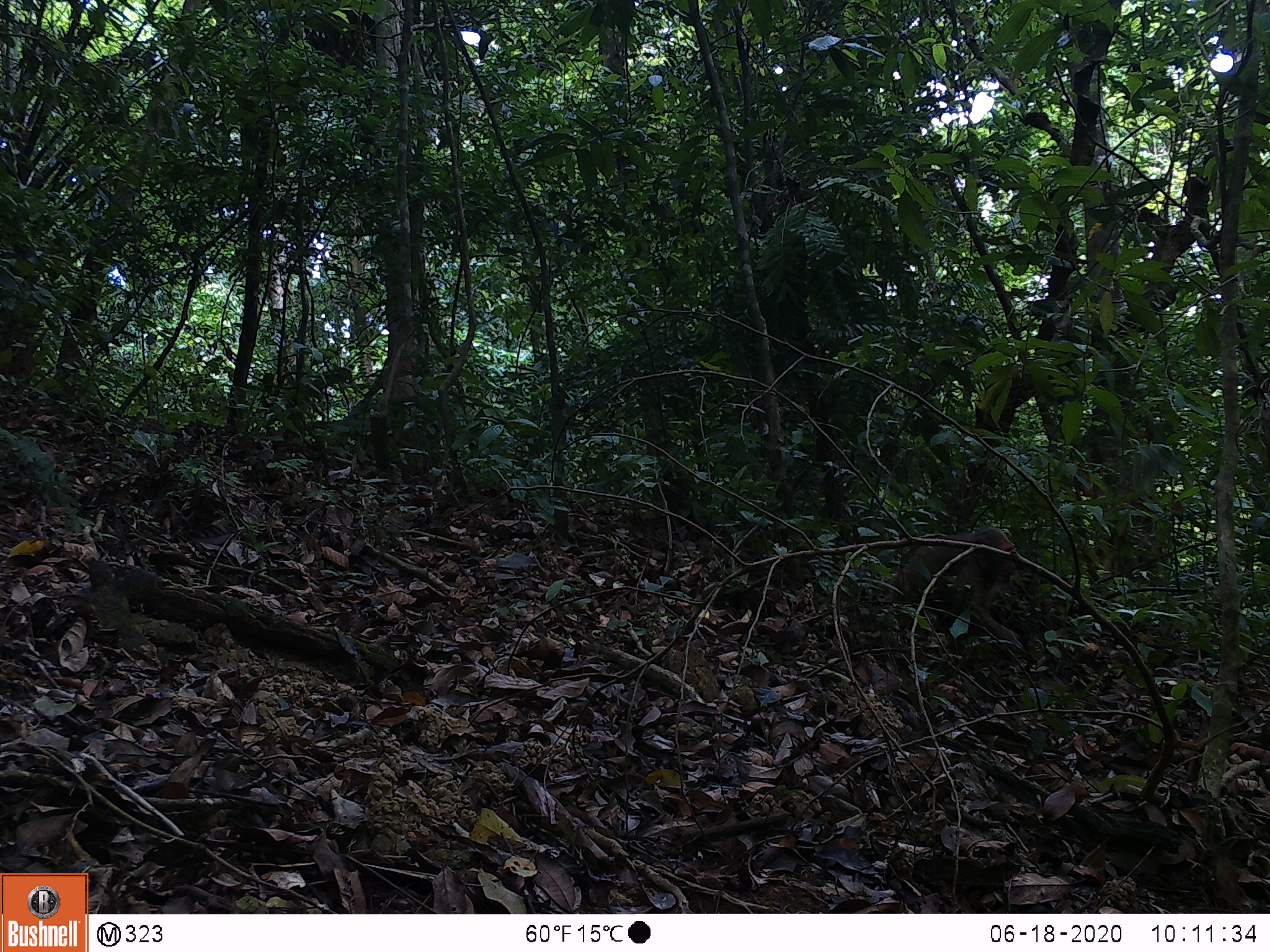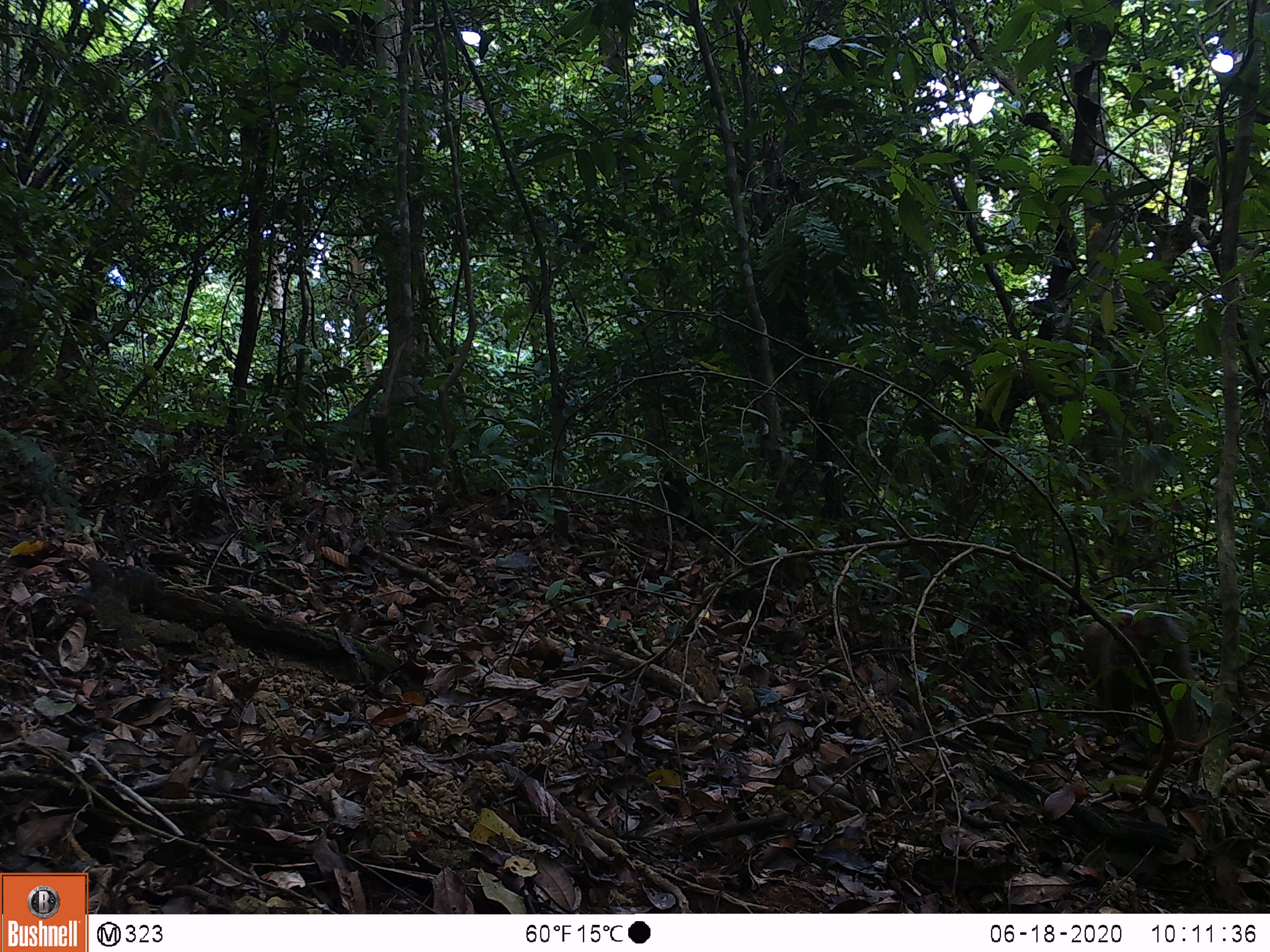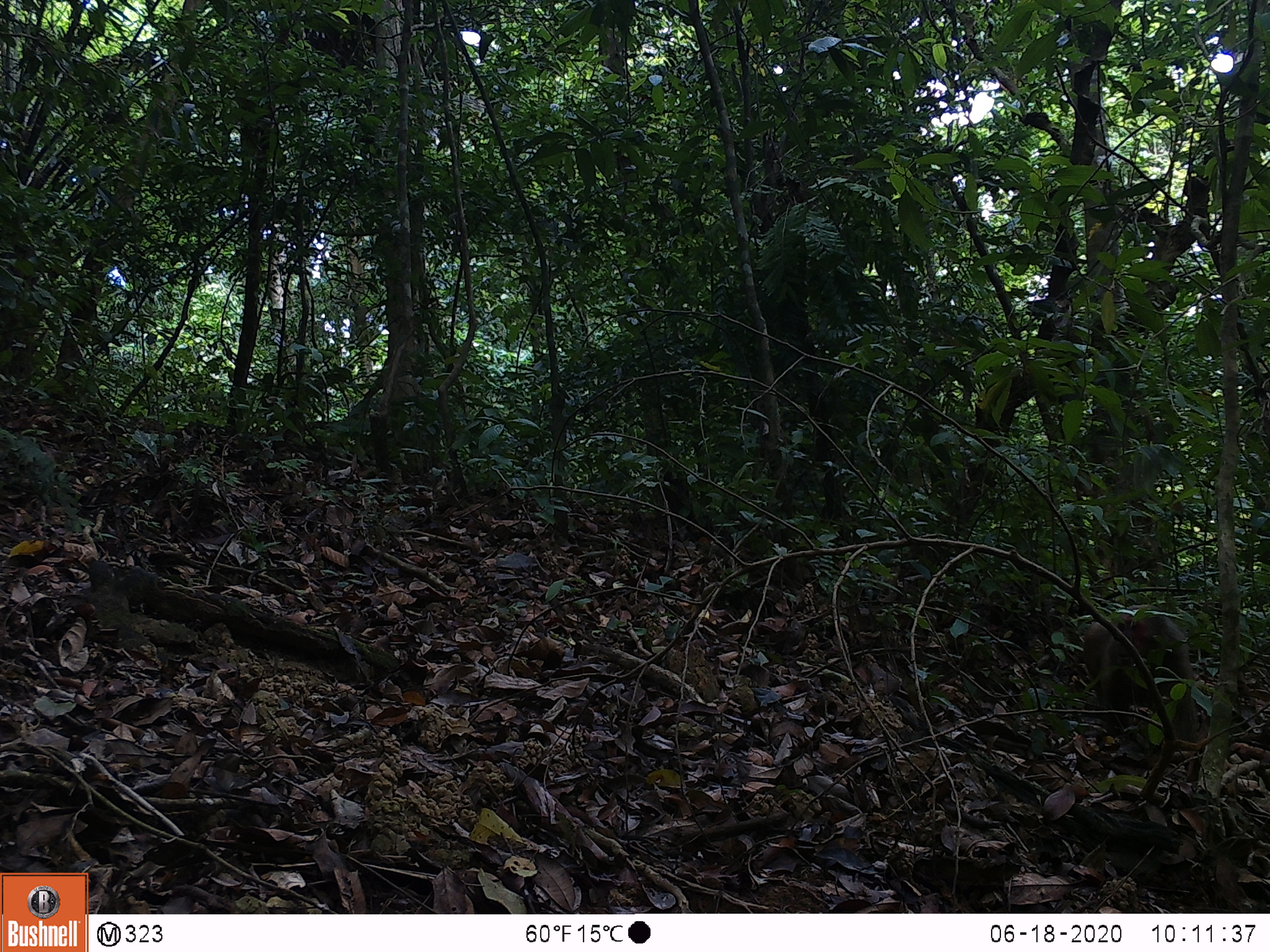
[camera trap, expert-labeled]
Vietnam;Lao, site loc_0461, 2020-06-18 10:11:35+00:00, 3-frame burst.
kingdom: Animalia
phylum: Chordata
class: Mammalia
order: Primates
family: Cercopithecidae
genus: Macaca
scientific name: Macaca arctoides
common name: stump-tailed macaque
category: stump tailed macaque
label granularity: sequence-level